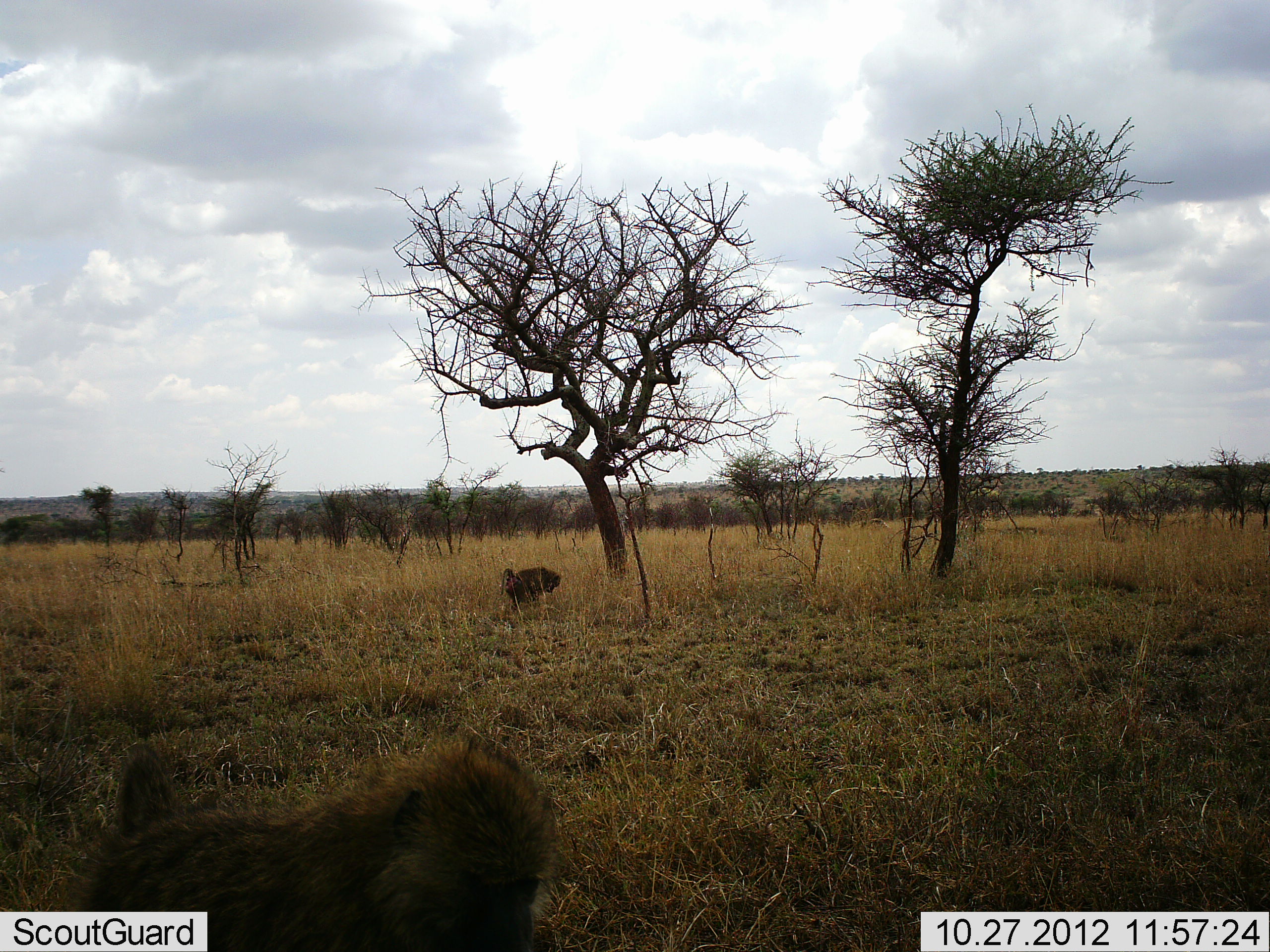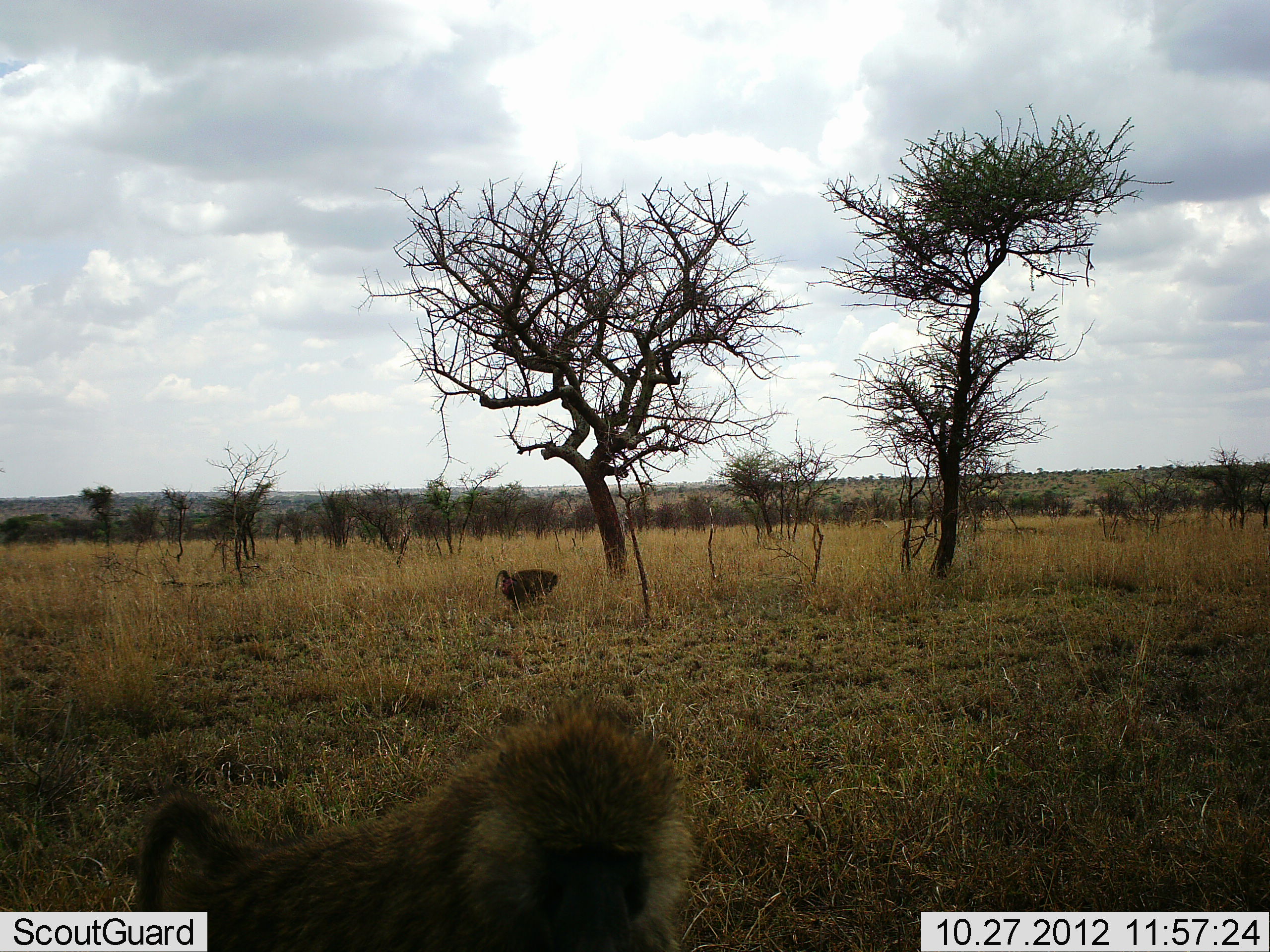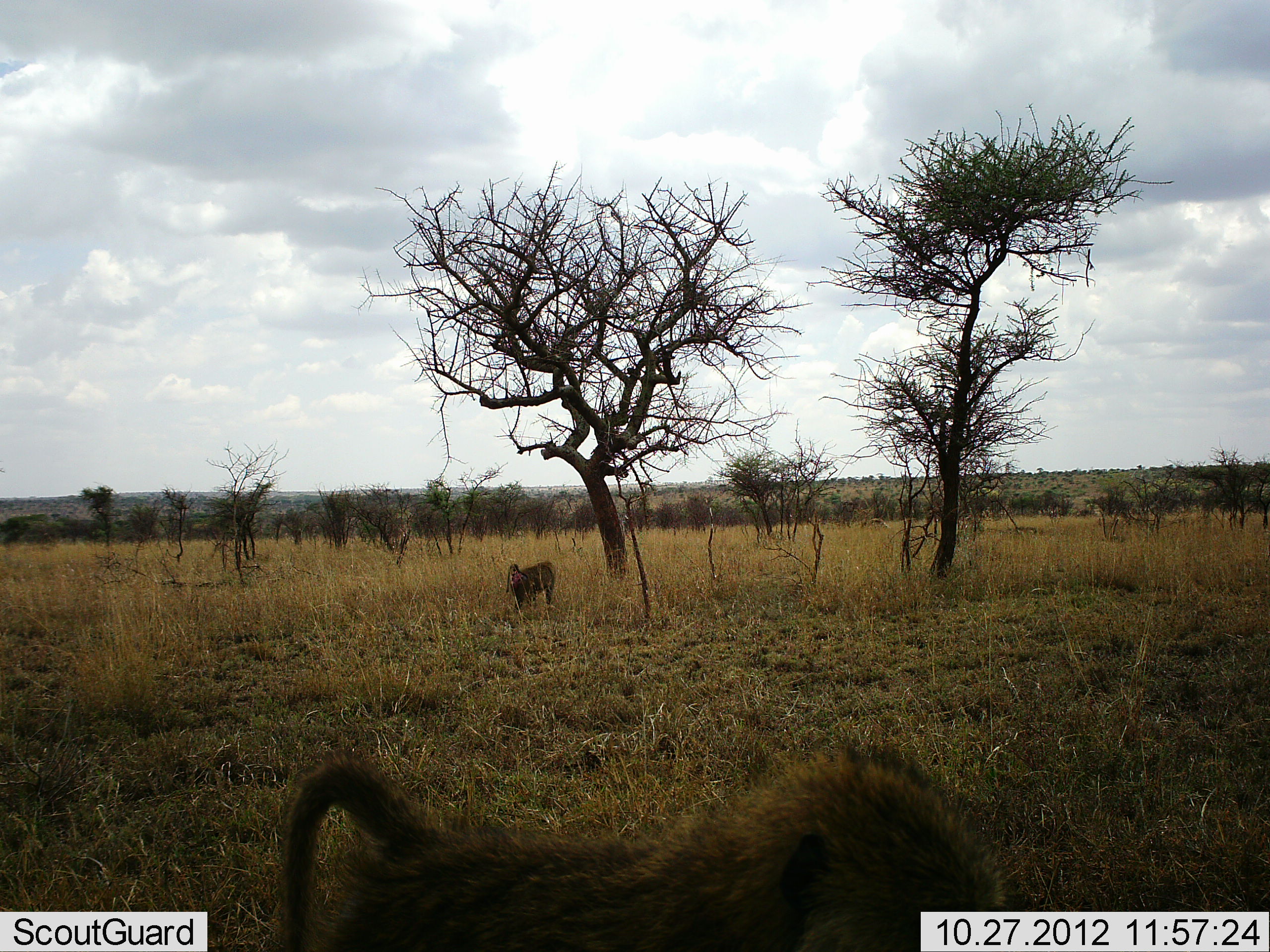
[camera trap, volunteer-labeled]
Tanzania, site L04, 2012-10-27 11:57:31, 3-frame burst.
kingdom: Animalia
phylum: Chordata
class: Mammalia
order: Primates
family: Cercopithecidae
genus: Papio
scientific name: Papio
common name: baboon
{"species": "baboon (Papio)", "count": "2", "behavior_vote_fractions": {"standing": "20%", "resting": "0%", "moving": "80%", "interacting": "0%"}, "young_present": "0%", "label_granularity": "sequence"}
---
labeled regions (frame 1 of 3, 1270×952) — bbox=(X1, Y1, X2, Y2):
animal: bbox=(68, 740, 560, 952); bbox=(499, 565, 563, 611)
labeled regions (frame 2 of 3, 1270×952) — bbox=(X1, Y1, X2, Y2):
animal: bbox=(127, 706, 703, 952); bbox=(494, 569, 559, 613)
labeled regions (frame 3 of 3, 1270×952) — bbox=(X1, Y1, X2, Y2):
animal: bbox=(276, 756, 1028, 952); bbox=(504, 560, 554, 612)